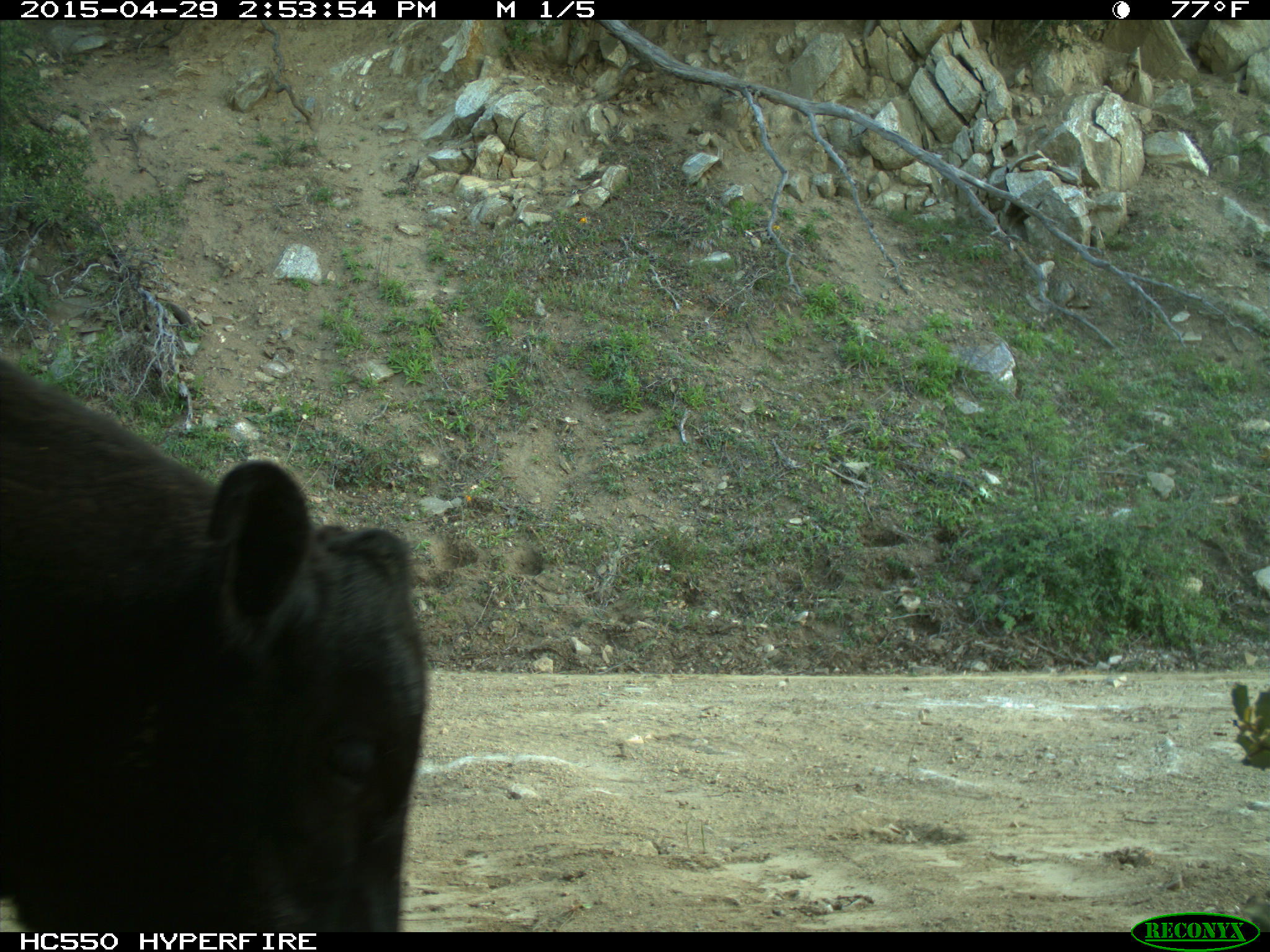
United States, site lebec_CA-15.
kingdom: Animalia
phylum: Chordata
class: Mammalia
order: Artiodactyla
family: Bovidae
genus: Bos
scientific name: Bos taurus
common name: domestic cow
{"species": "Bos taurus (domestic cow)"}